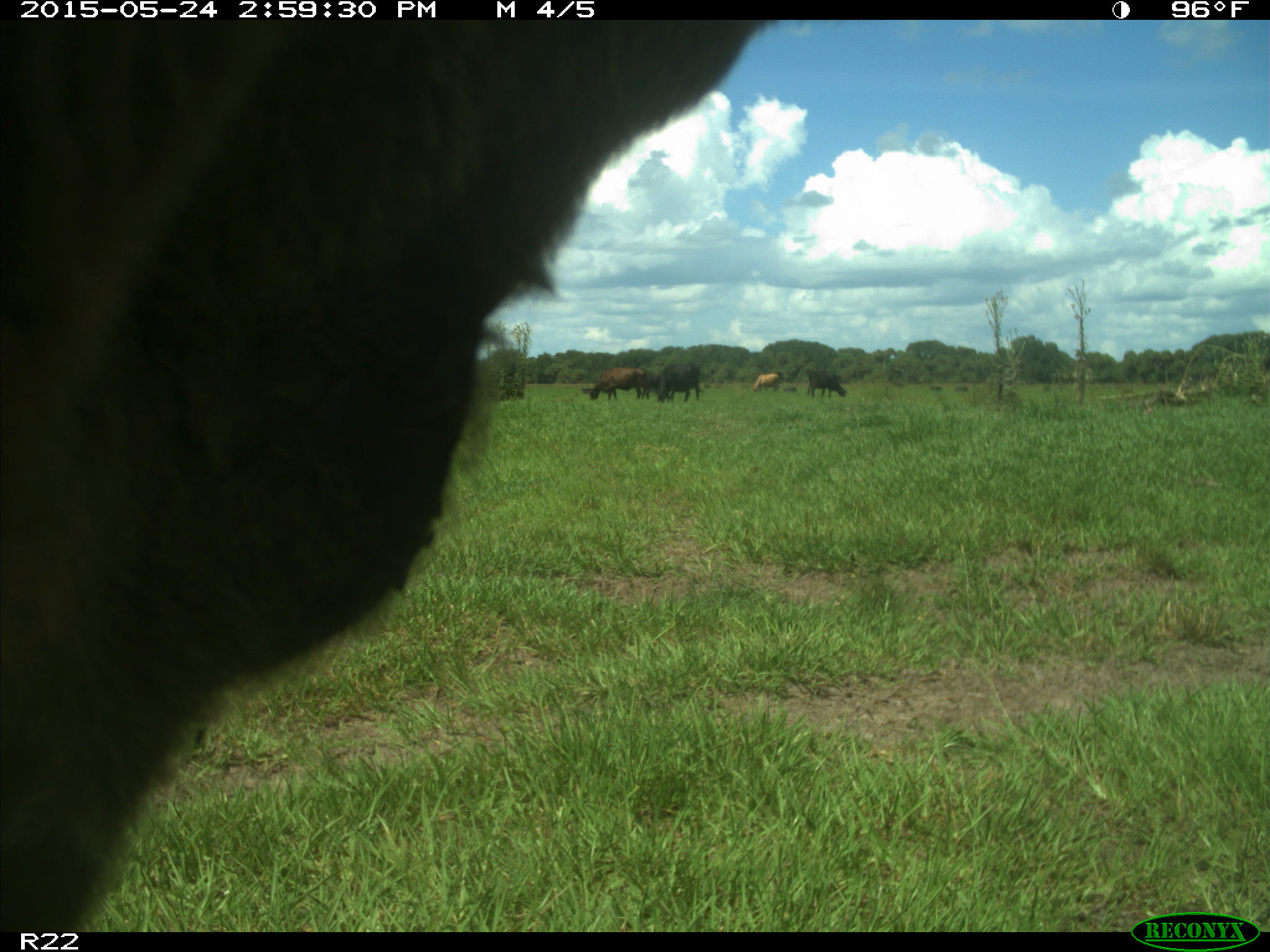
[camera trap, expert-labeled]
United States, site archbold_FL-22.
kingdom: Animalia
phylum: Chordata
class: Mammalia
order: Artiodactyla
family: Bovidae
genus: Bos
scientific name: Bos taurus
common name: domestic cow